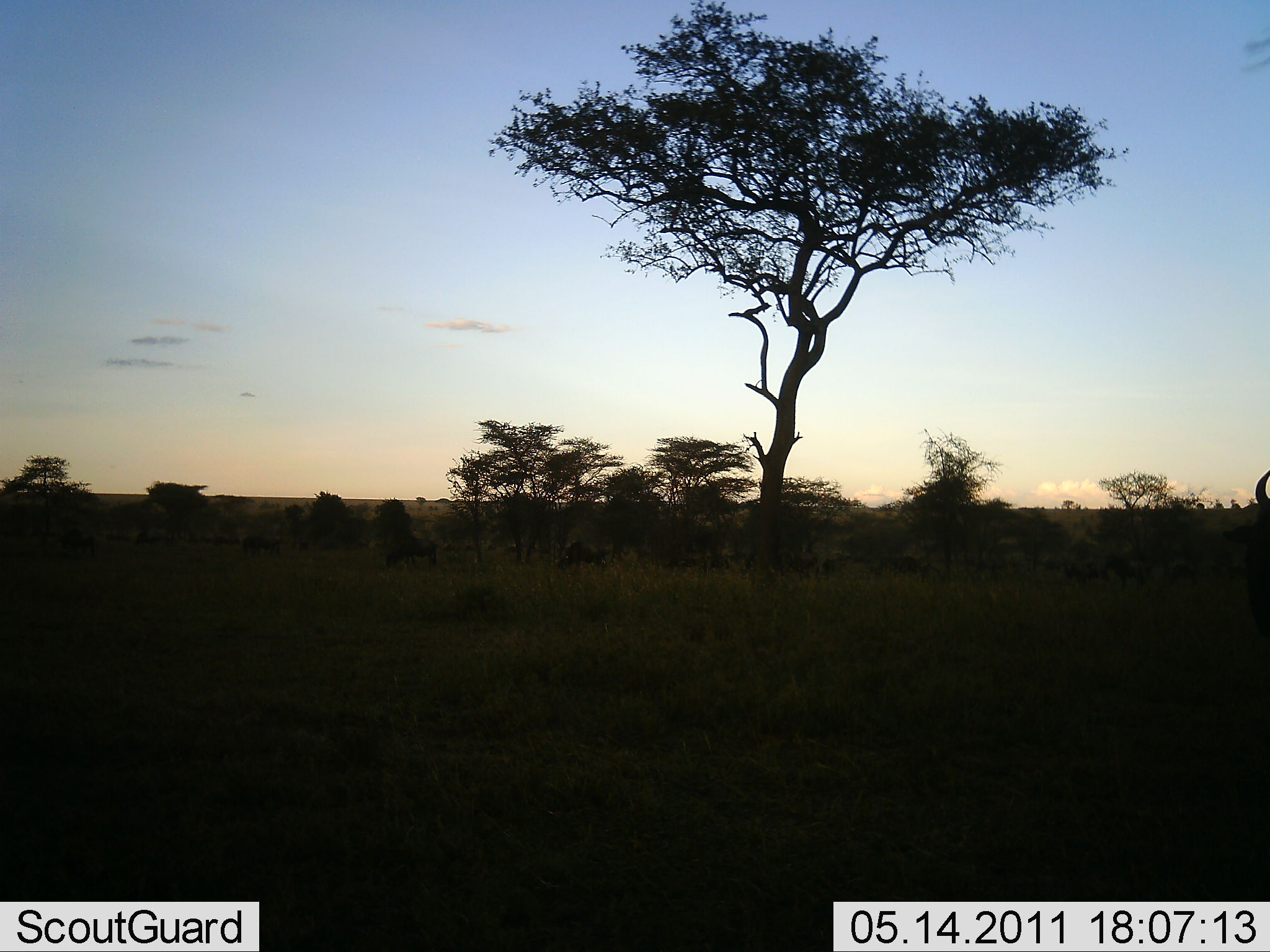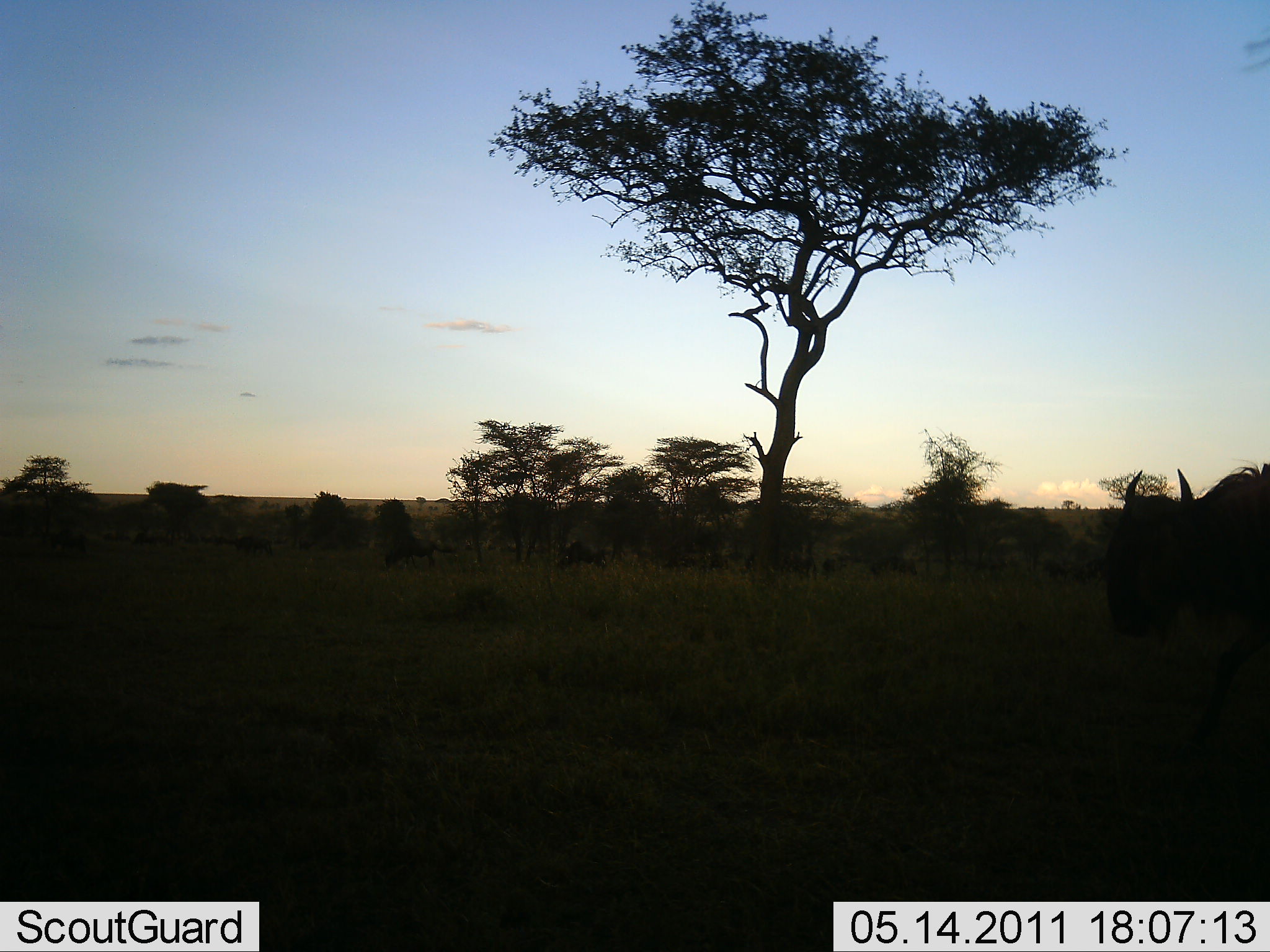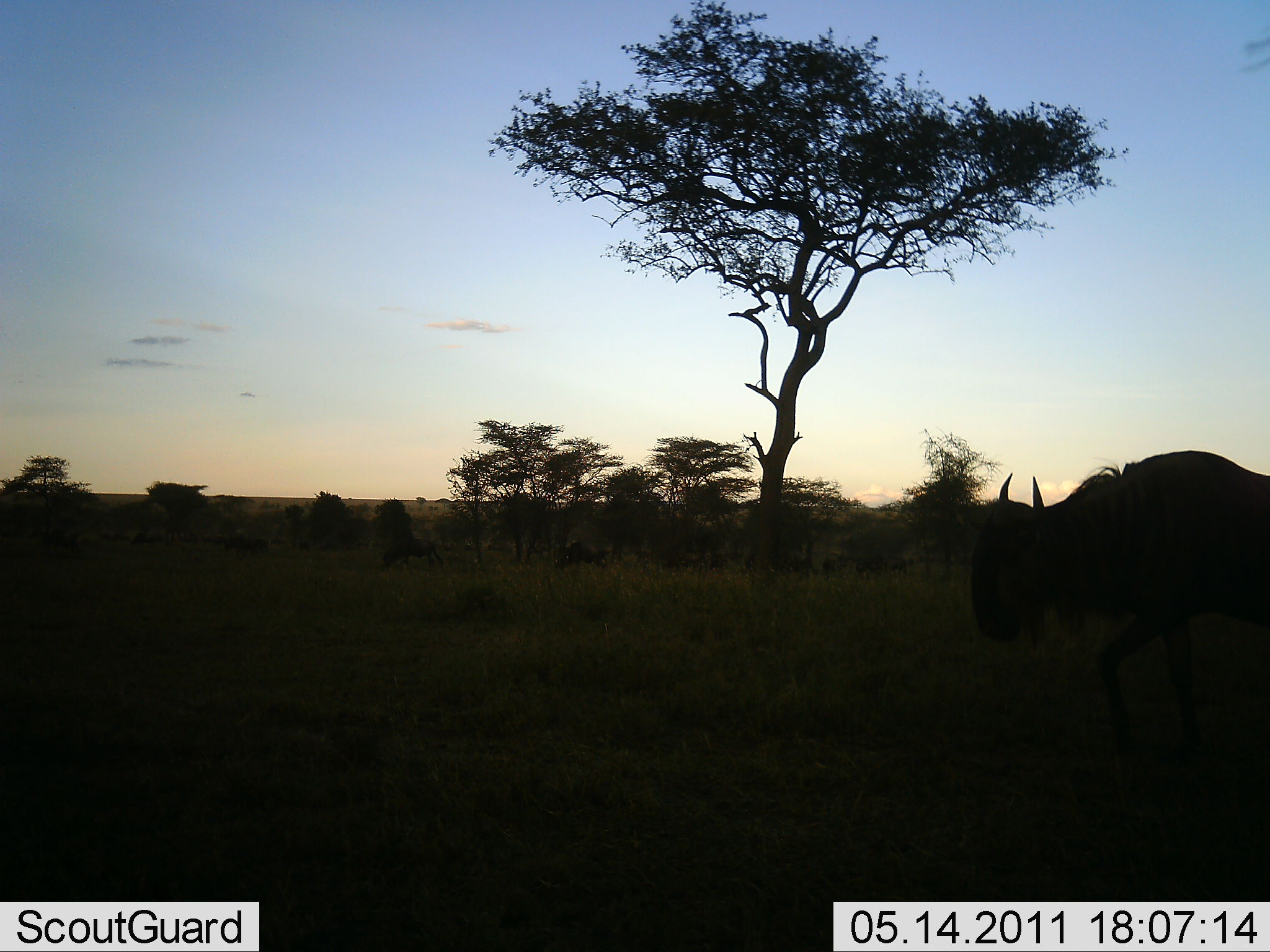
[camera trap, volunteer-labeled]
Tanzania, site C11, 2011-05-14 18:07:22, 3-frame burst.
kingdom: Animalia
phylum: Chordata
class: Mammalia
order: Artiodactyla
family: Bovidae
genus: Connochaetes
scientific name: Connochaetes taurinus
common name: blue wildebeest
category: wildebeest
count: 2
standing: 36%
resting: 0%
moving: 82%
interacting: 0%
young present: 0%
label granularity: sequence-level